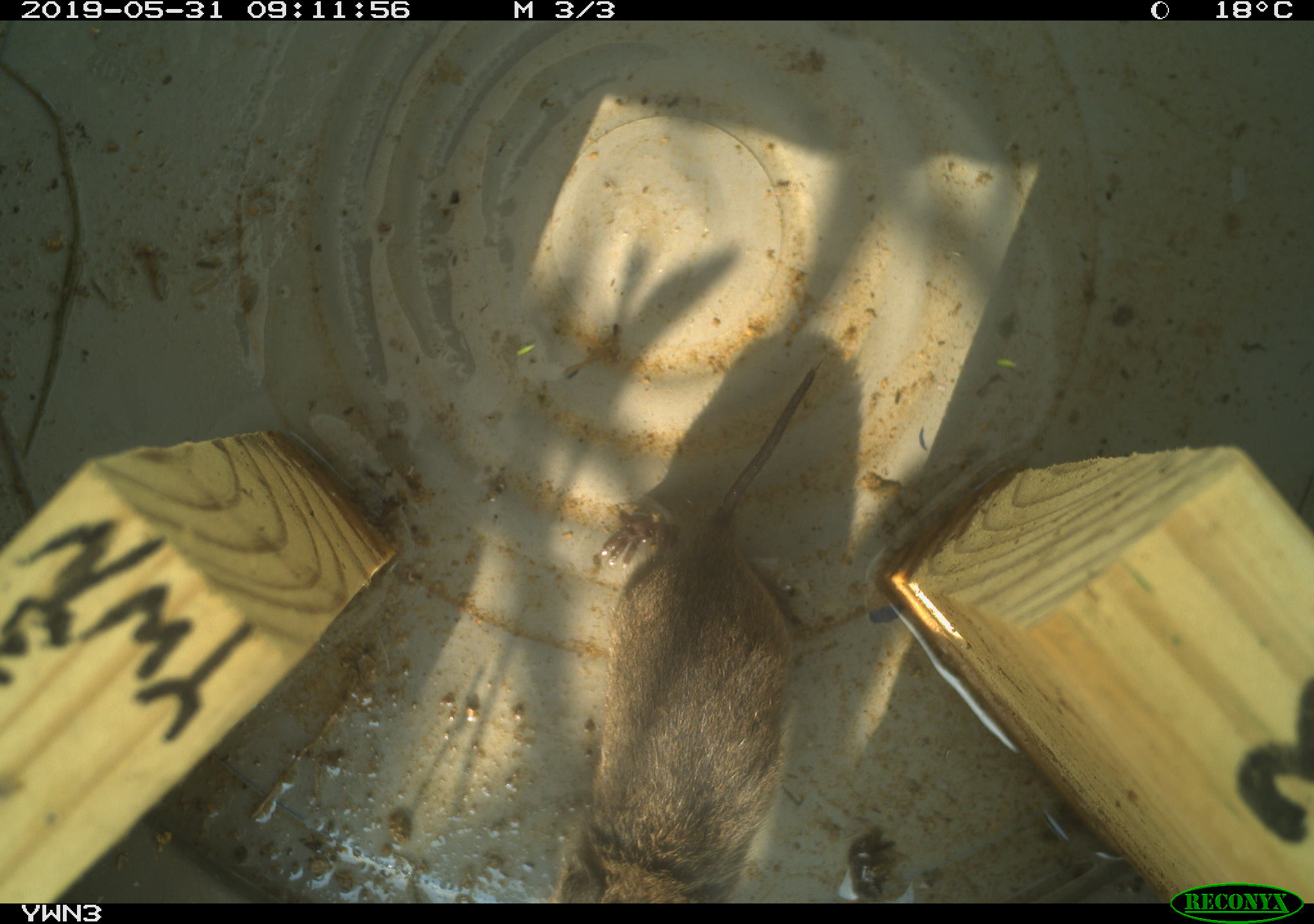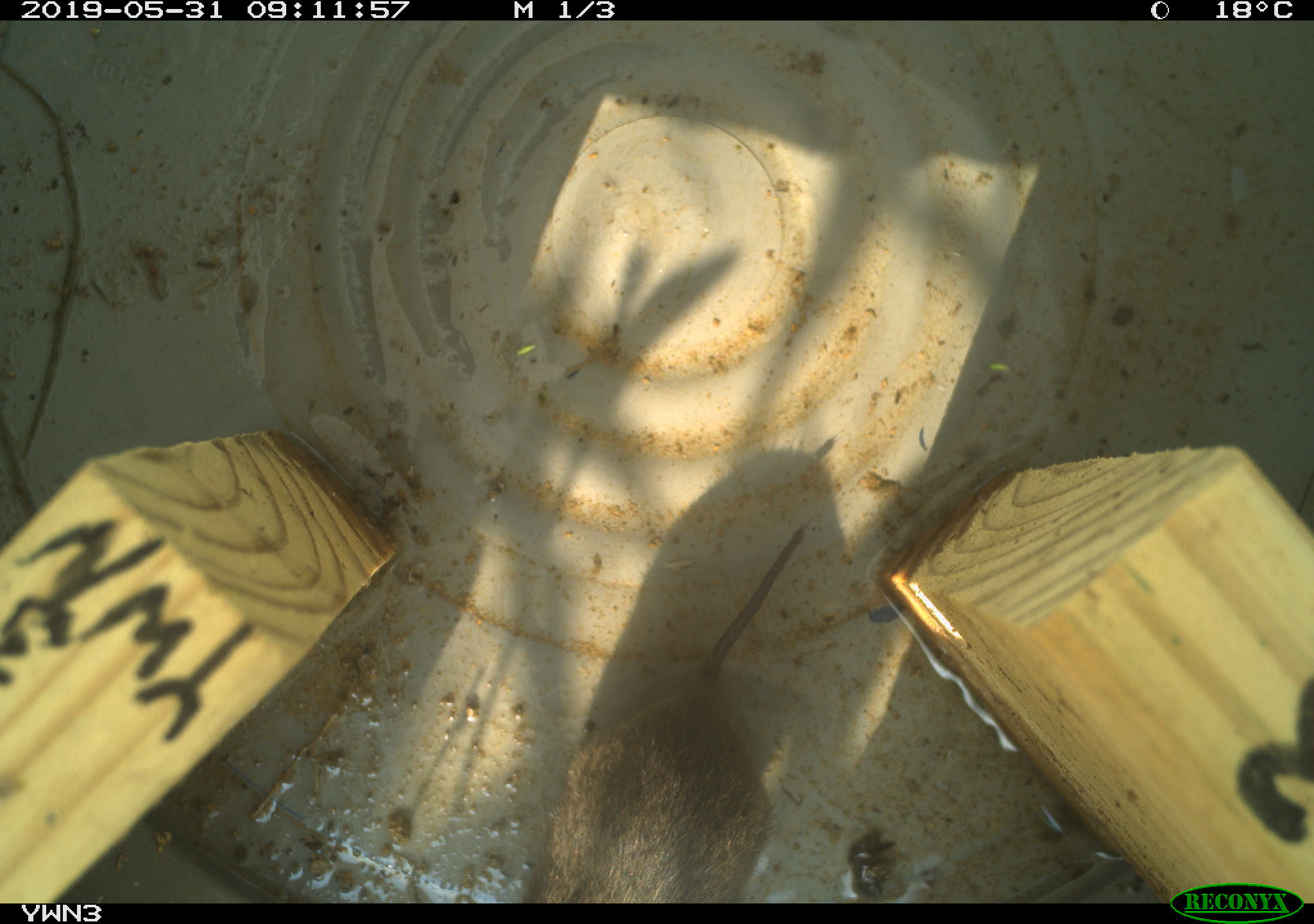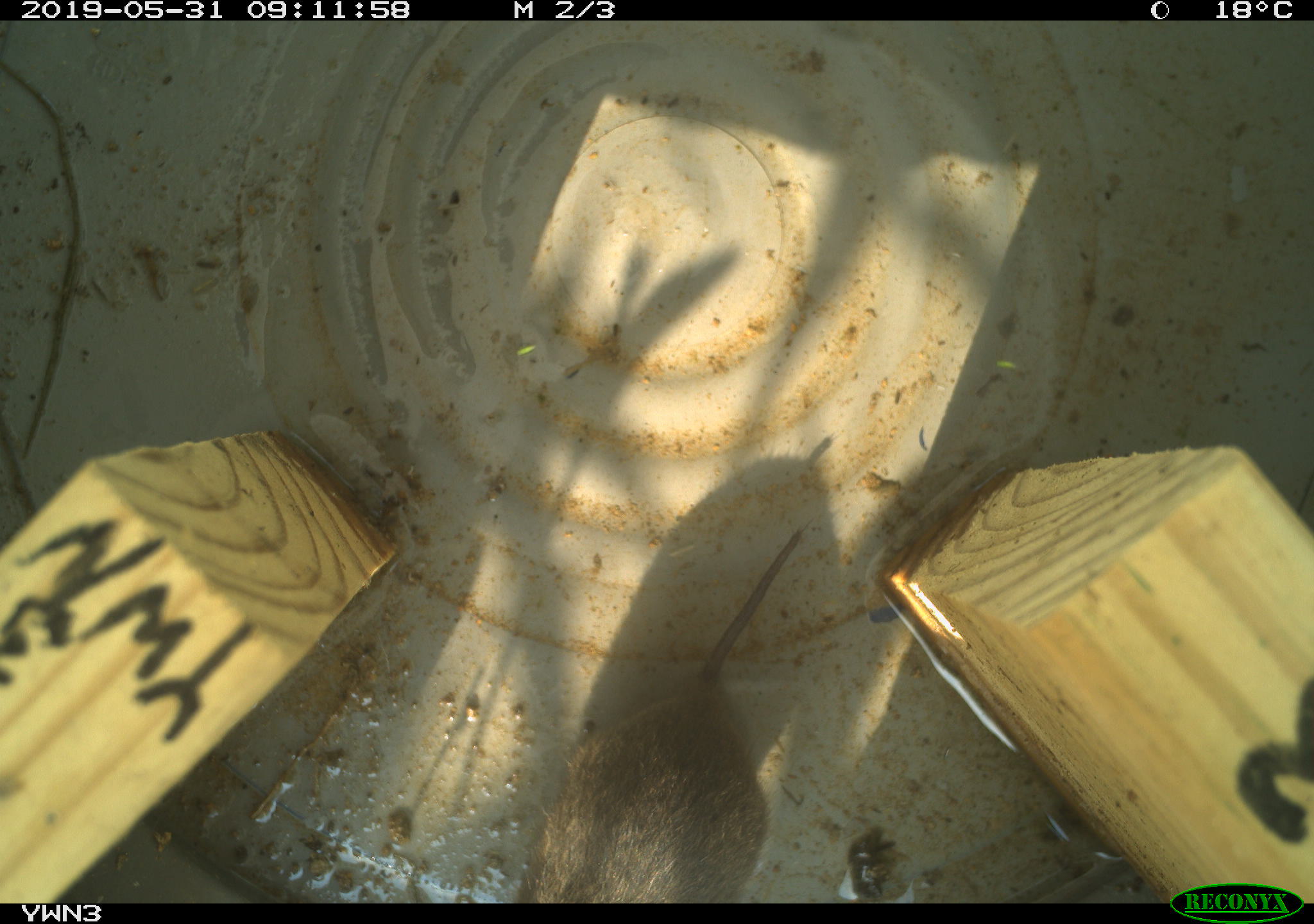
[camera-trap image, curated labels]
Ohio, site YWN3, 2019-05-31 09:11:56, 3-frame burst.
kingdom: Animalia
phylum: Chordata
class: Mammalia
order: Rodentia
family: Cricetidae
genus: Microtus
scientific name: Microtus pennsylvanicus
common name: meadow vole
Meadow vole (Microtus pennsylvanicus).